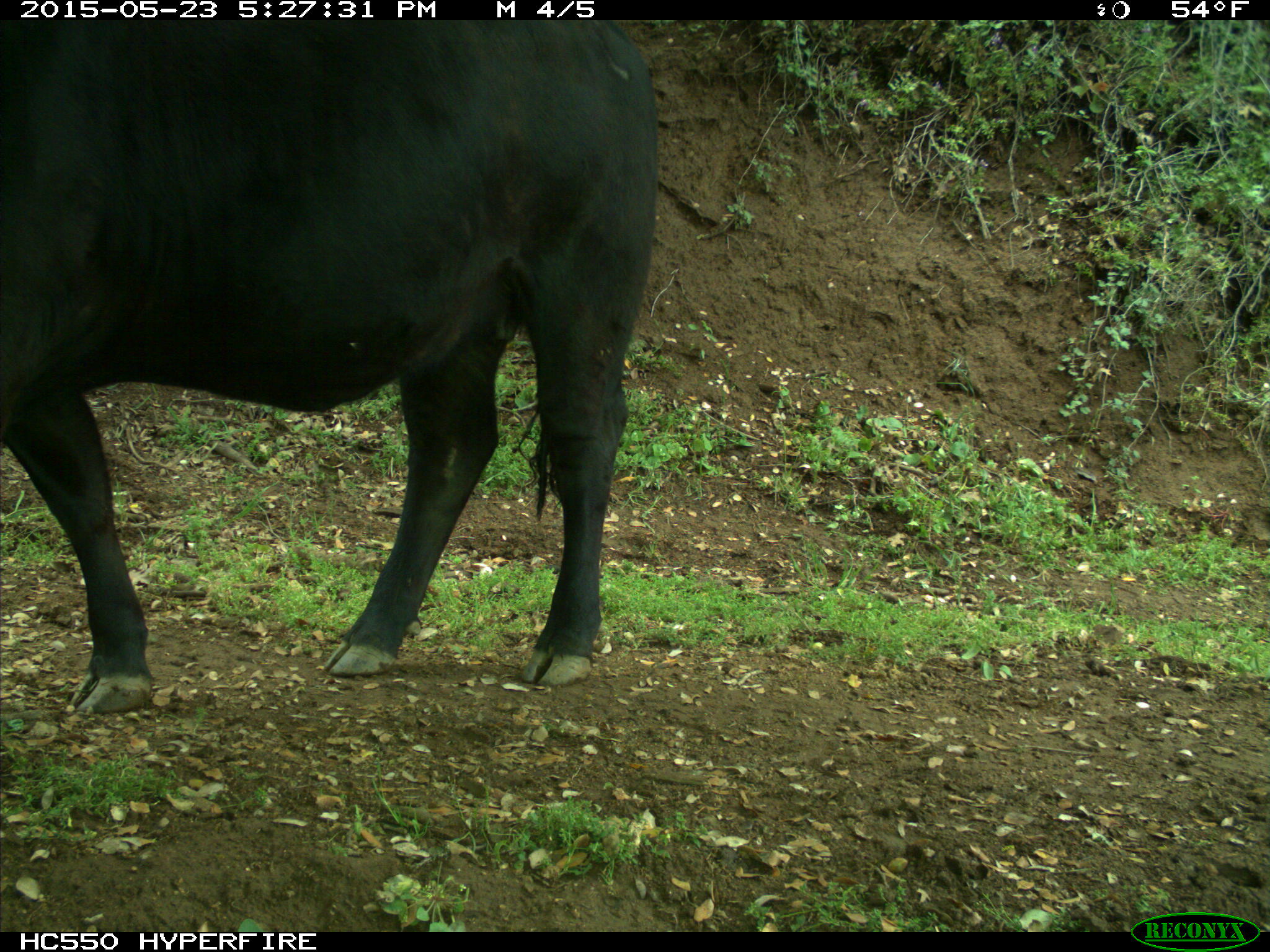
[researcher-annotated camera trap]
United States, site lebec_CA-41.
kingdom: Animalia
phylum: Chordata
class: Mammalia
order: Artiodactyla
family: Bovidae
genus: Bos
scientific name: Bos taurus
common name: domestic cow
Bos taurus (domestic cow).